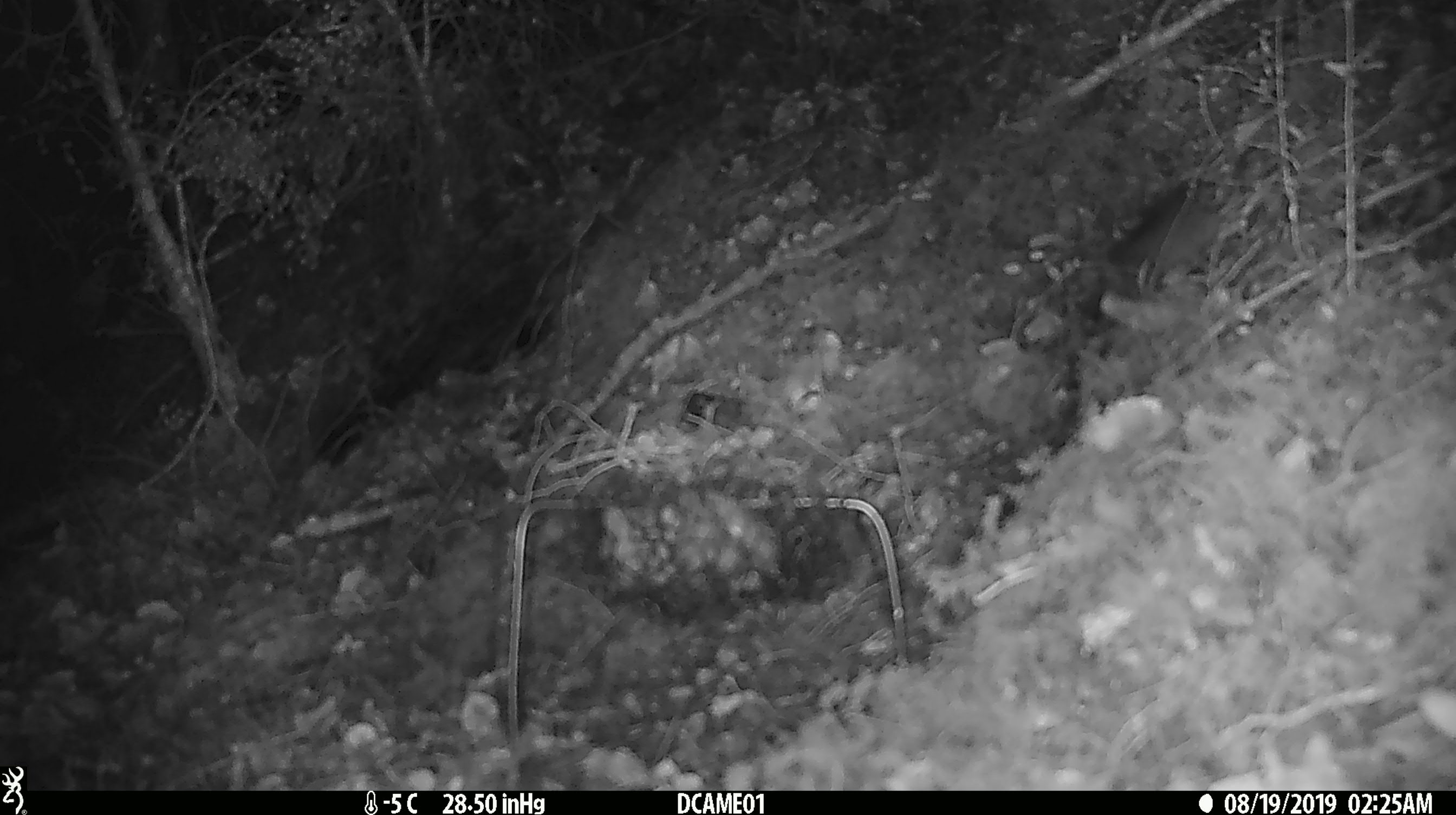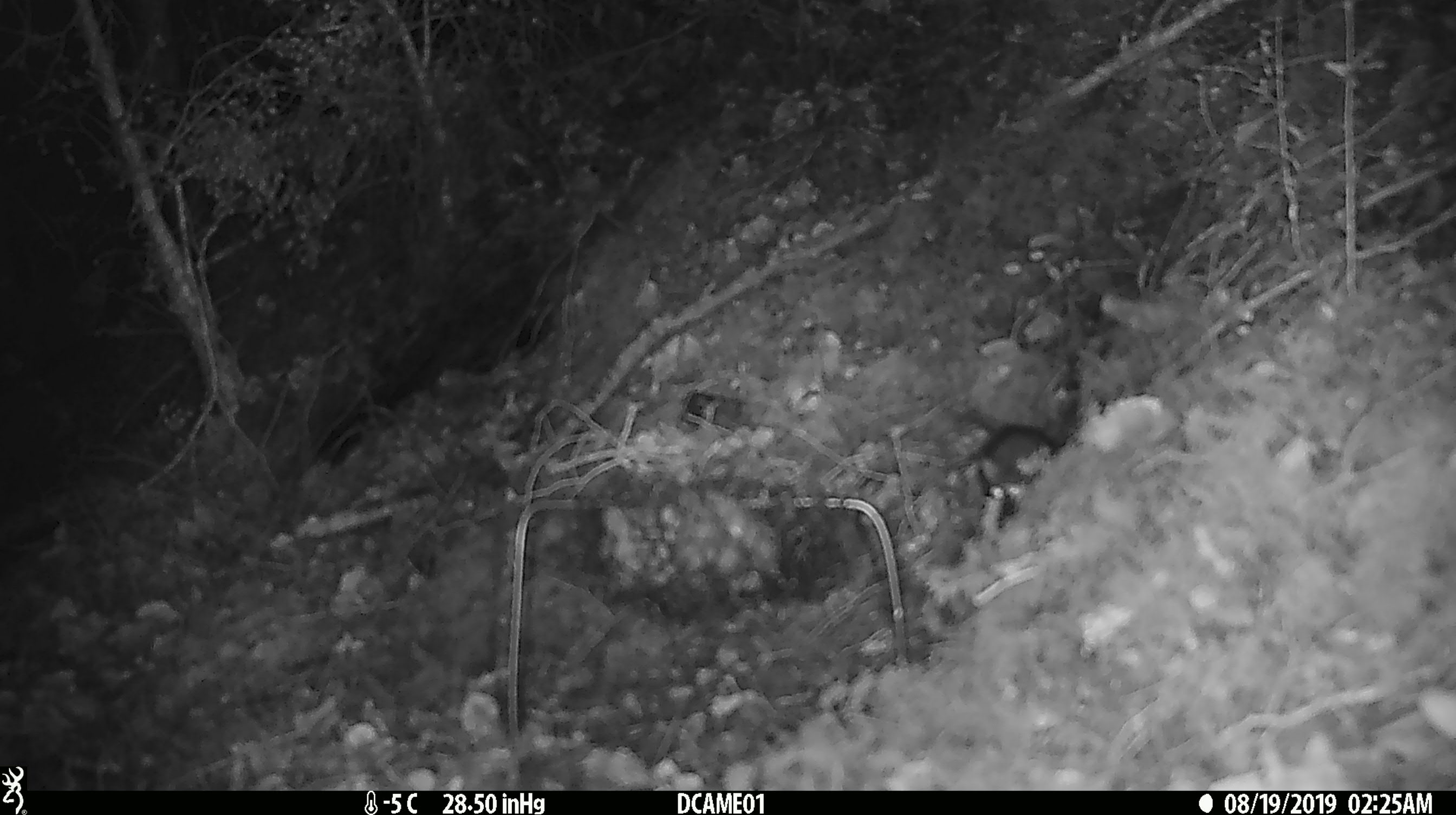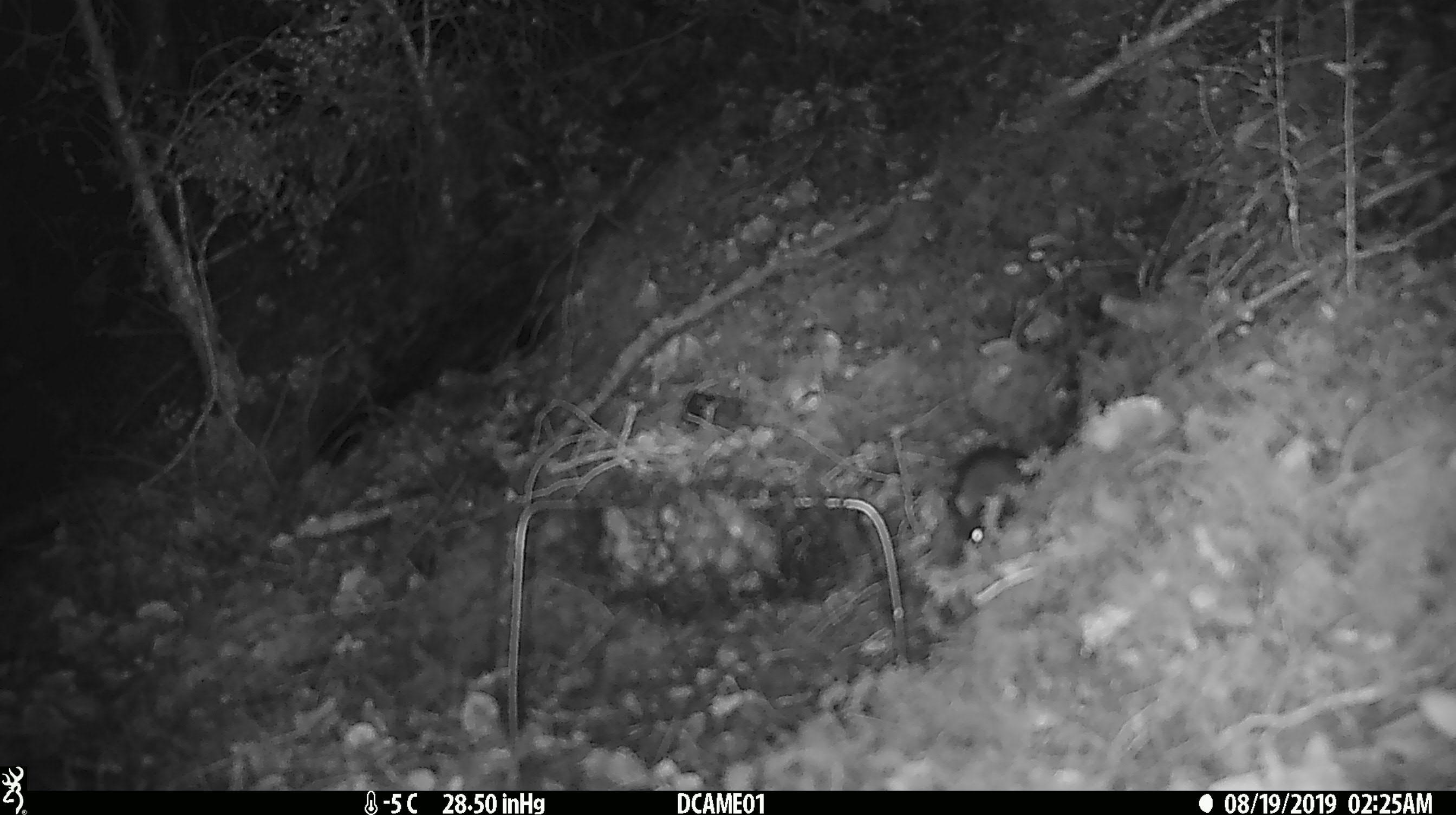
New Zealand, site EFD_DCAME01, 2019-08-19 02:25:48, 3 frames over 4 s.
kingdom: Animalia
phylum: Chordata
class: Mammalia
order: Rodentia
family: Muridae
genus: Mus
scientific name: Mus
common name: mouse